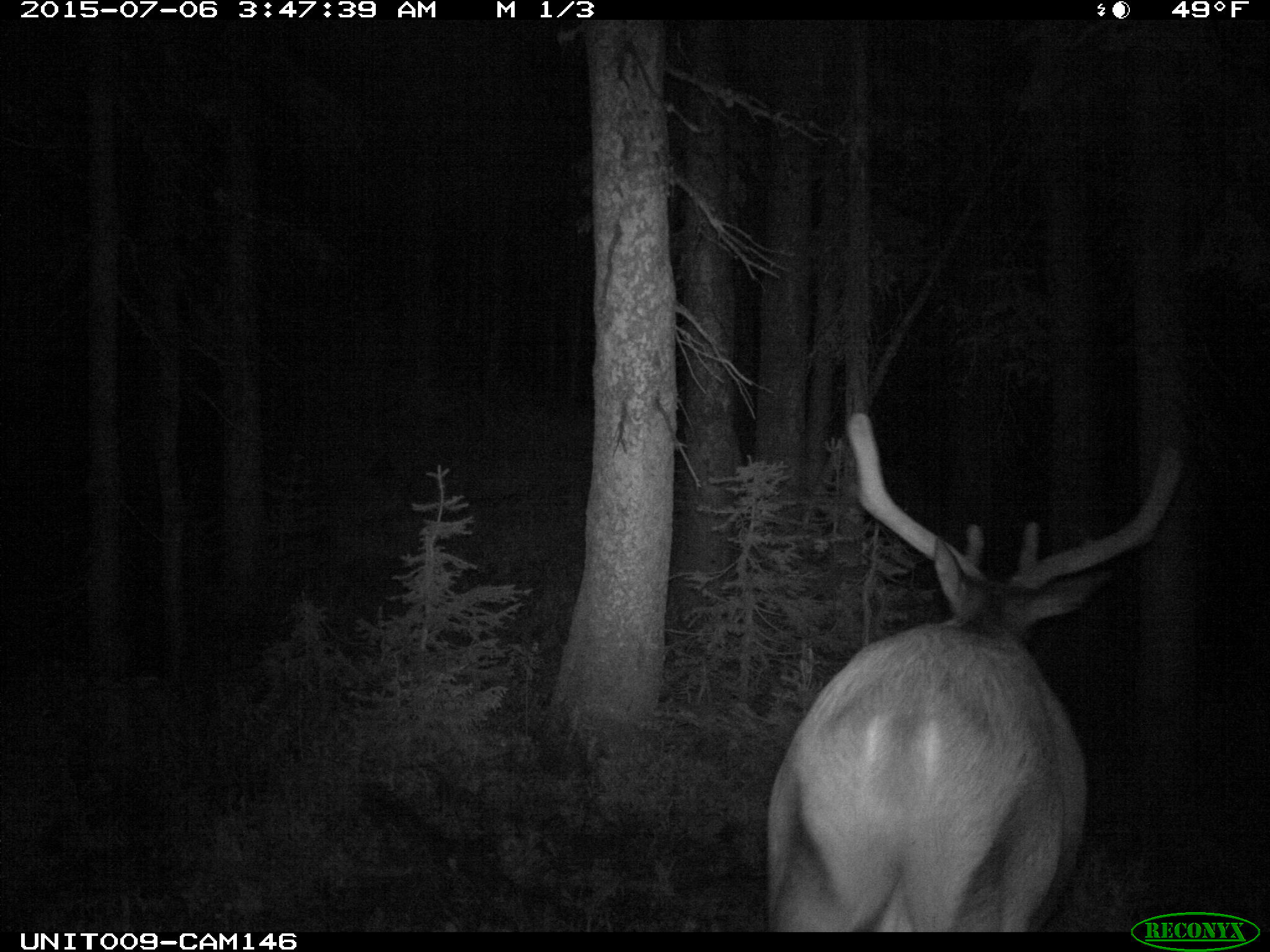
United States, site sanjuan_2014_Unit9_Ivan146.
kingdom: Animalia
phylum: Chordata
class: Mammalia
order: Artiodactyla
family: Cervidae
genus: Cervus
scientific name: Cervus elaphus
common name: red deer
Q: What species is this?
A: Cervus elaphus (red deer).